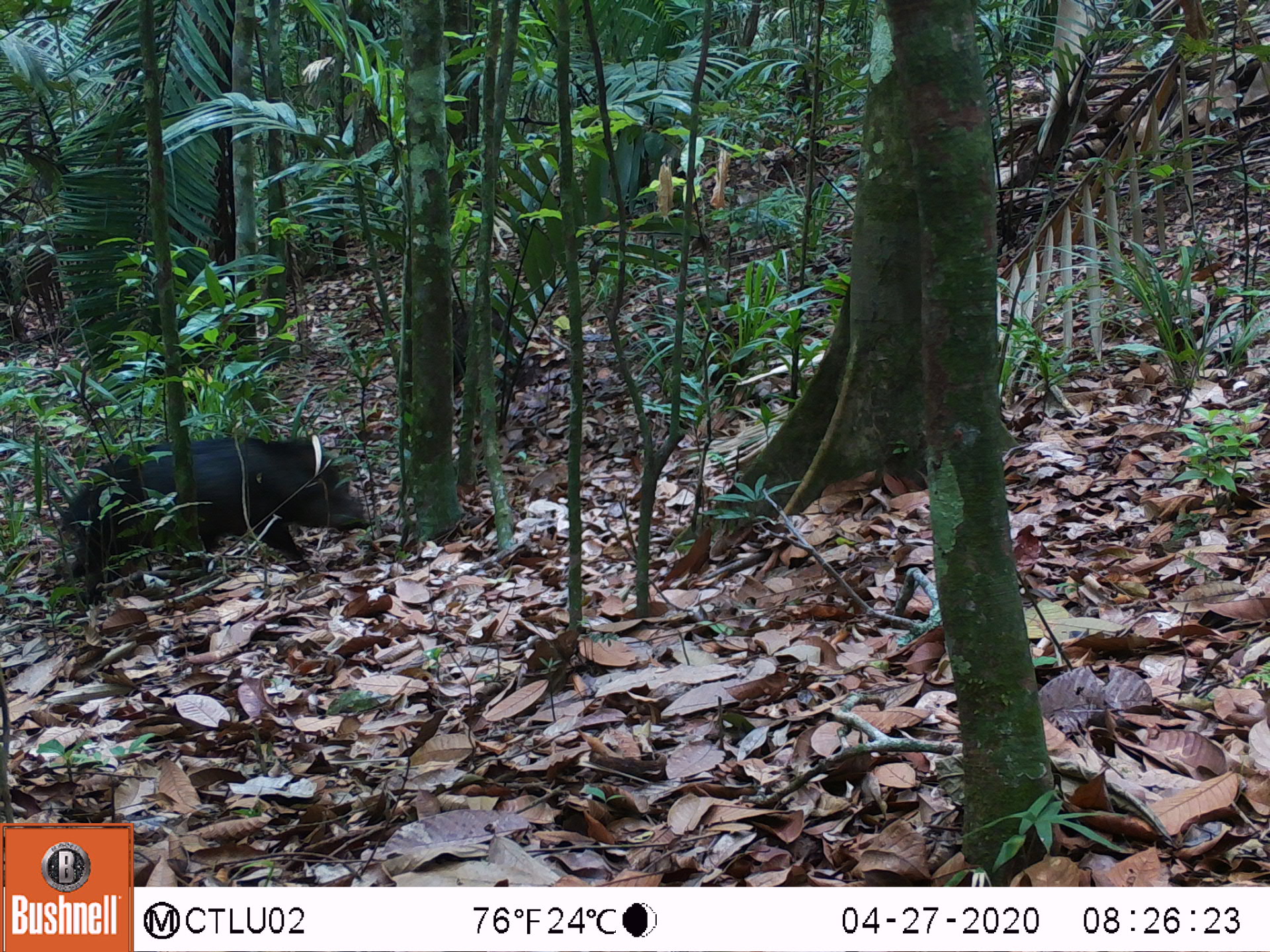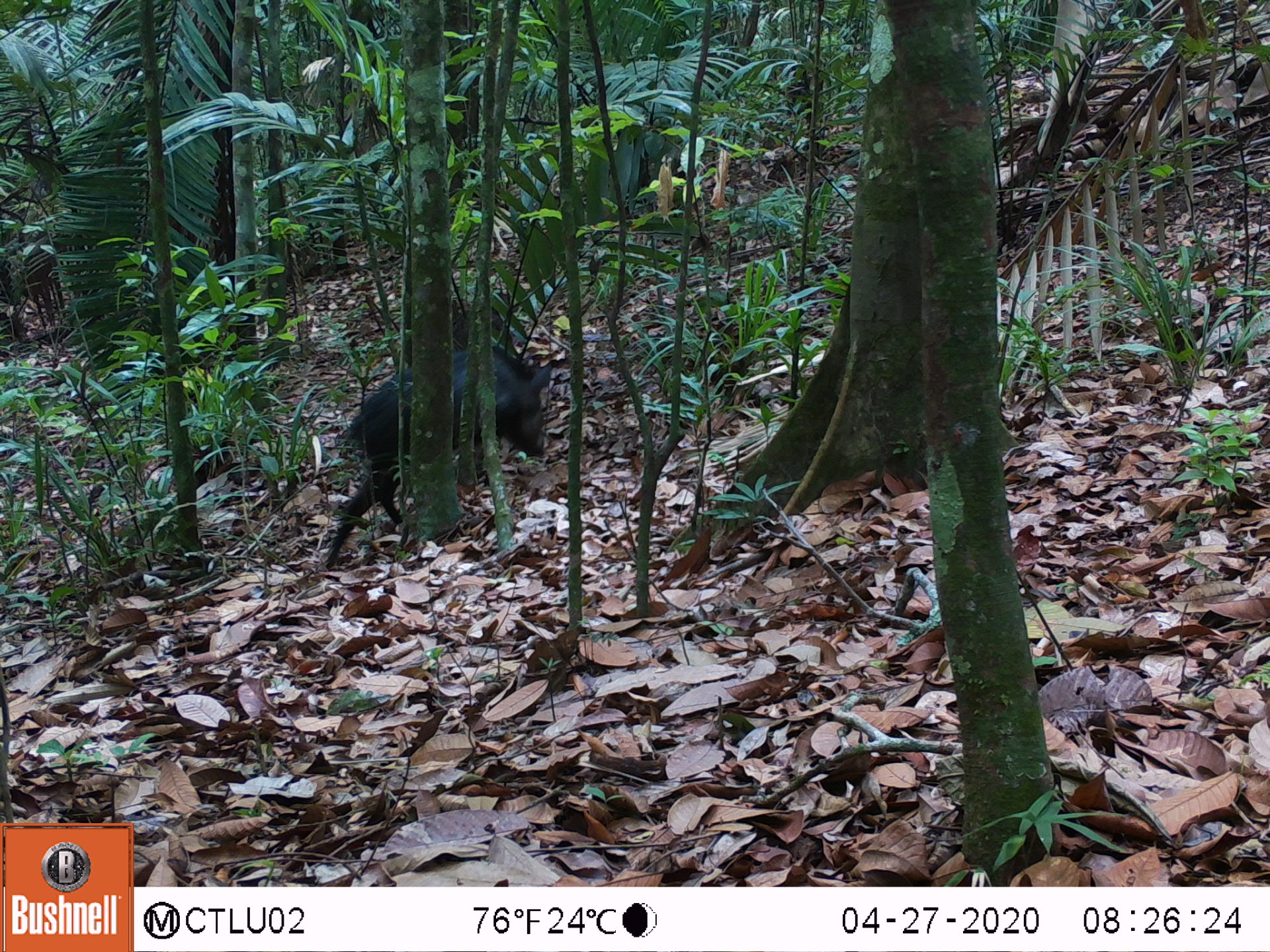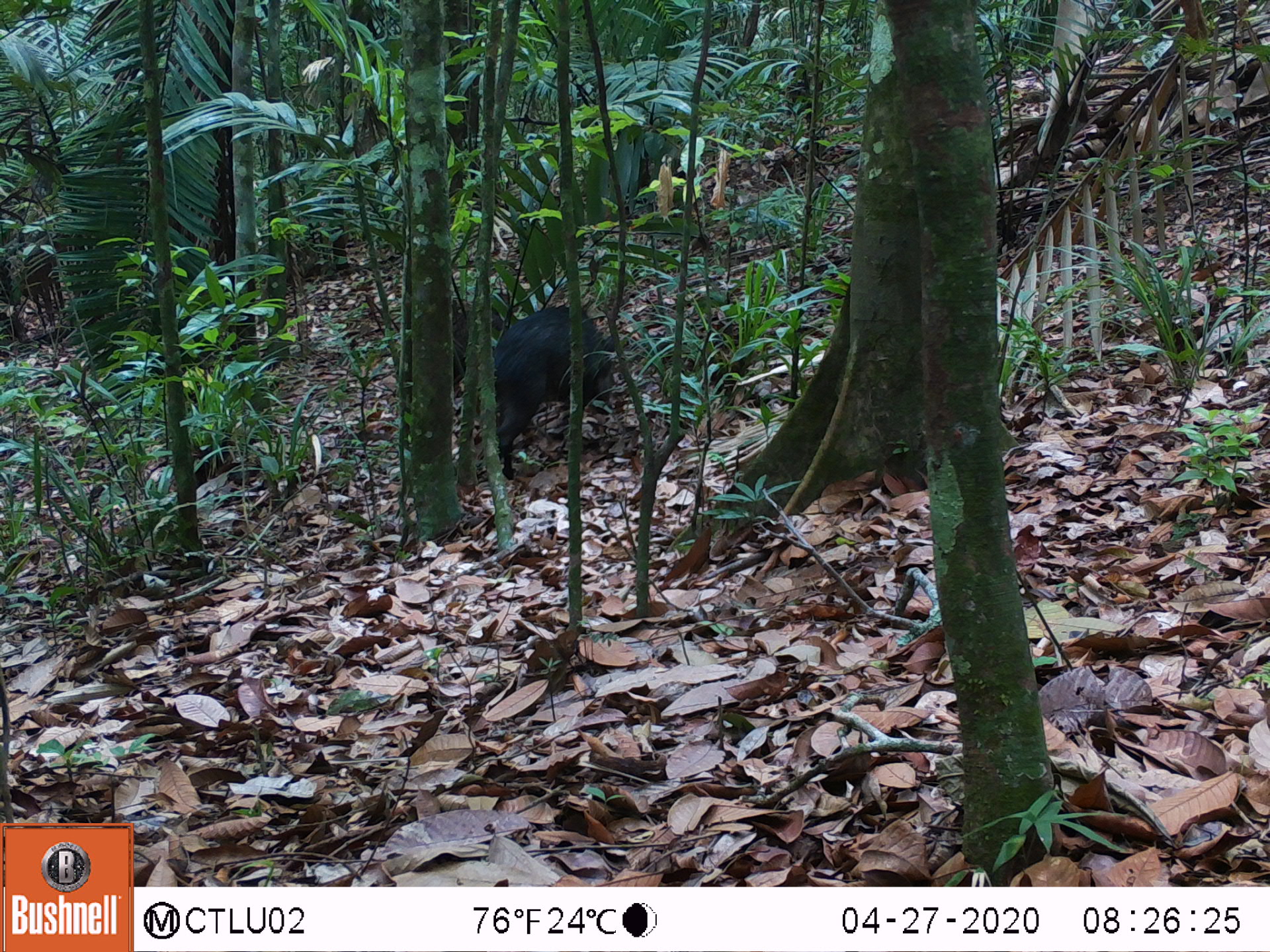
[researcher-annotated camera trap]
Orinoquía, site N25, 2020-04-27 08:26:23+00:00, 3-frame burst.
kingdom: Animalia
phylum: Chordata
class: Mammalia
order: Artiodactyla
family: Tayassuidae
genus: Pecari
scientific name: Pecari tajacu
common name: collared peccary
Collared peccary (Pecari tajacu).